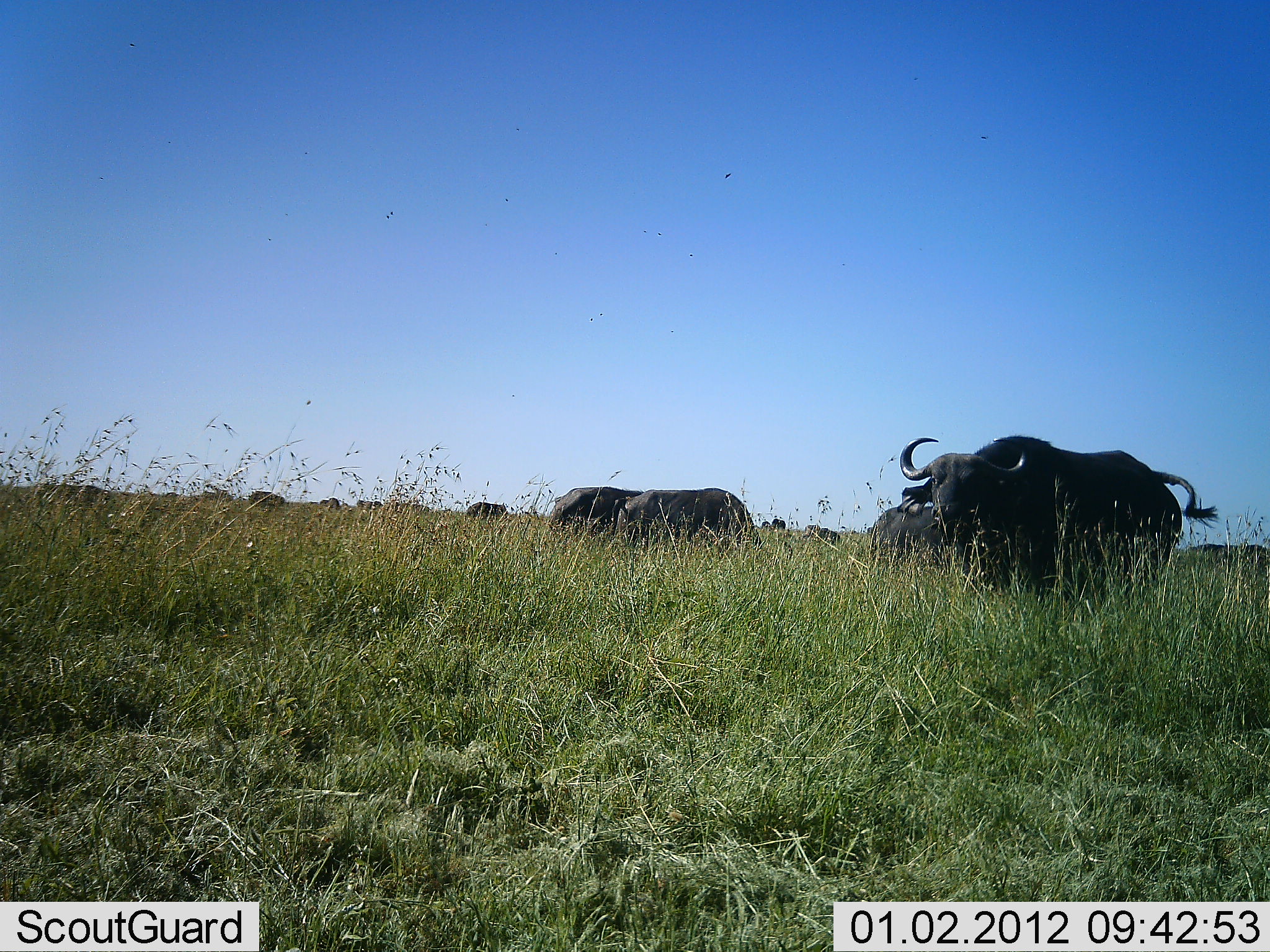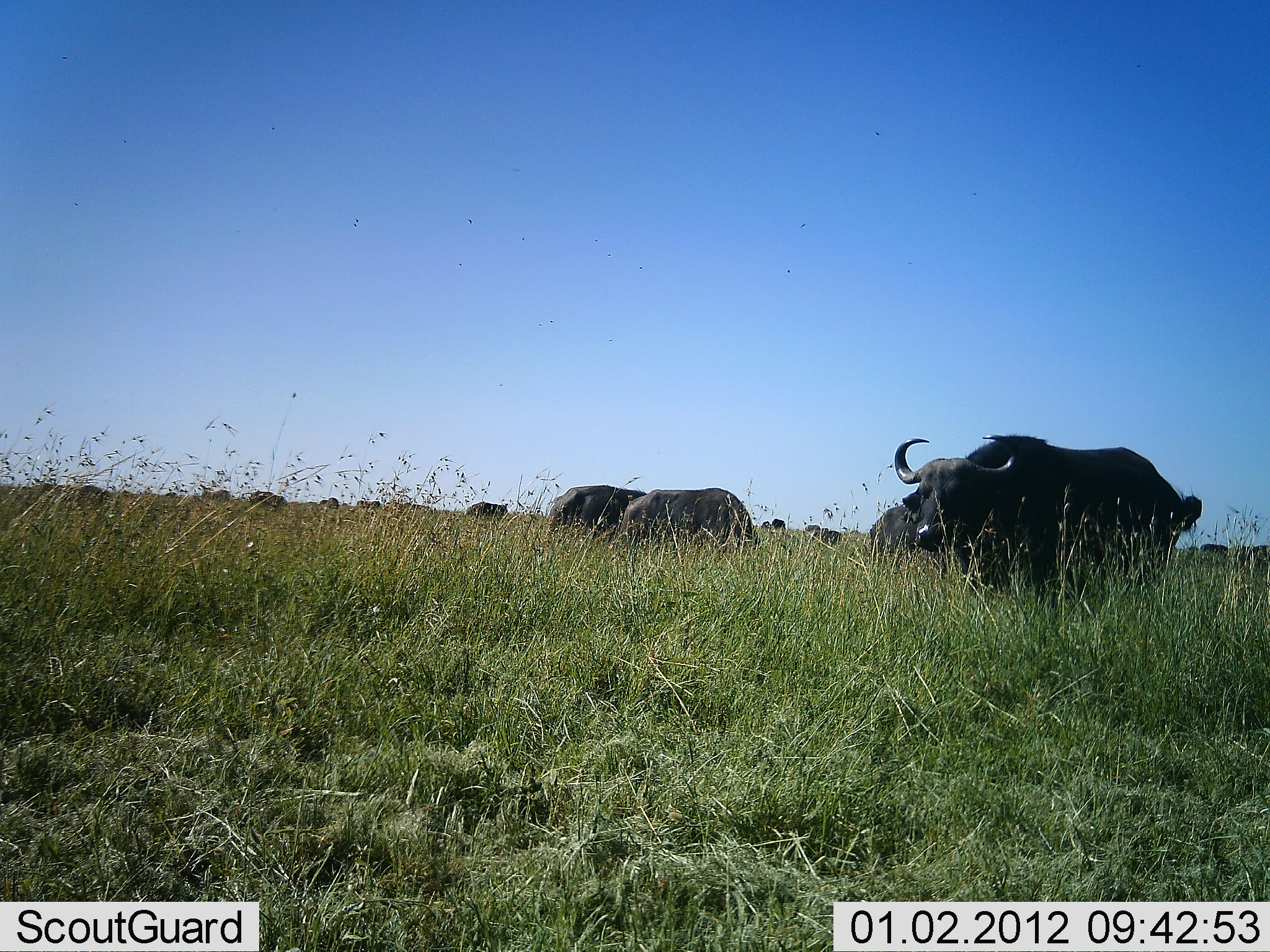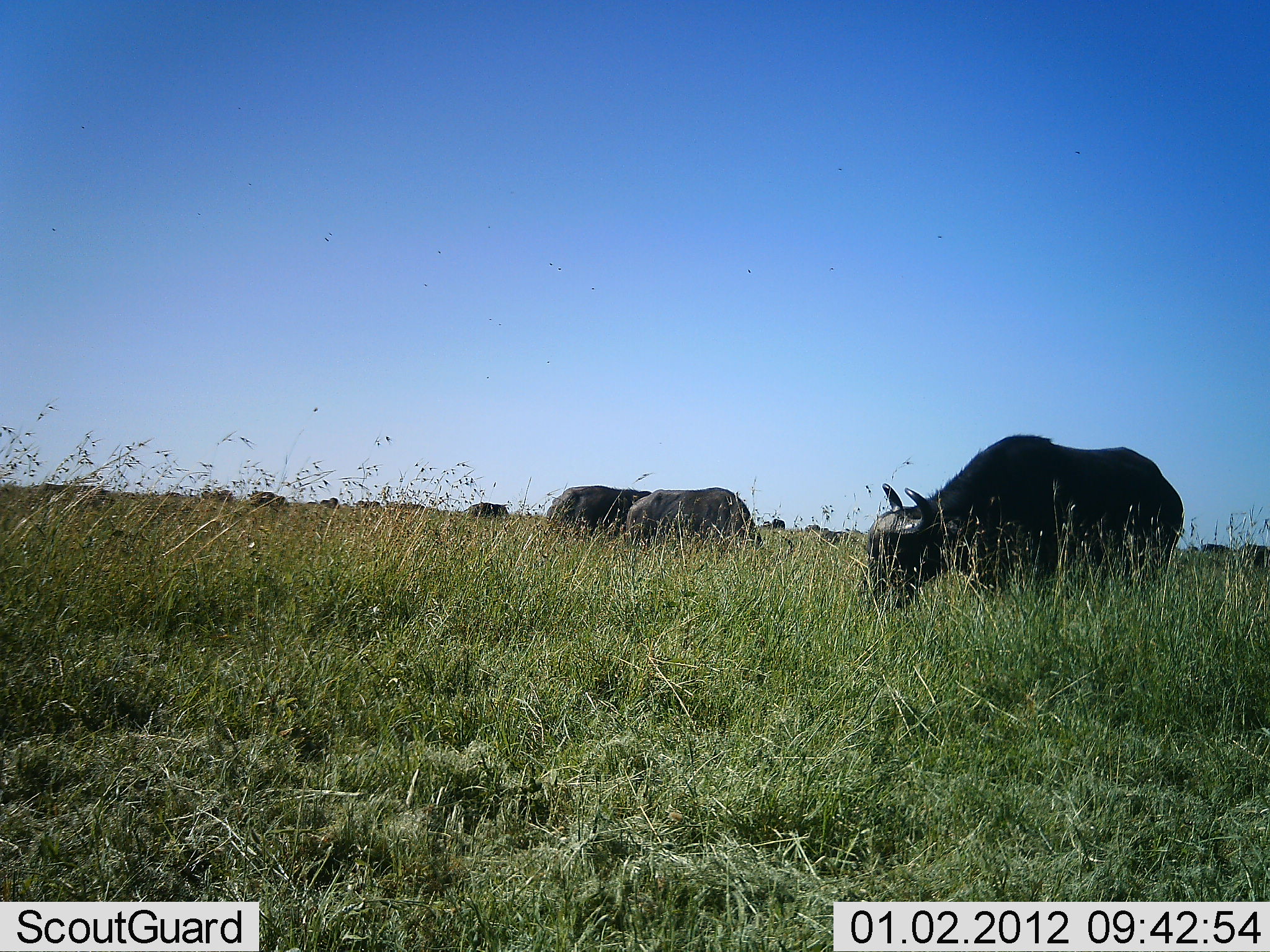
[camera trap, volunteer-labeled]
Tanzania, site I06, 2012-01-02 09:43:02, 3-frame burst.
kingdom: Animalia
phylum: Chordata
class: Mammalia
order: Artiodactyla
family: Bovidae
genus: Syncerus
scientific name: Syncerus caffer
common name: cape buffalo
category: buffalo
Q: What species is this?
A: Buffalo (cape buffalo) (Syncerus caffer).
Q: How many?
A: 11-50.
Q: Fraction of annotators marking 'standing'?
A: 42%.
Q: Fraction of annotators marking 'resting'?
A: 0%.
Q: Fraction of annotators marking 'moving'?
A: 8%.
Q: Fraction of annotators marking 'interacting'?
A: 0%.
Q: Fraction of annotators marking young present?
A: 0%.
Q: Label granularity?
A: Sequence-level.